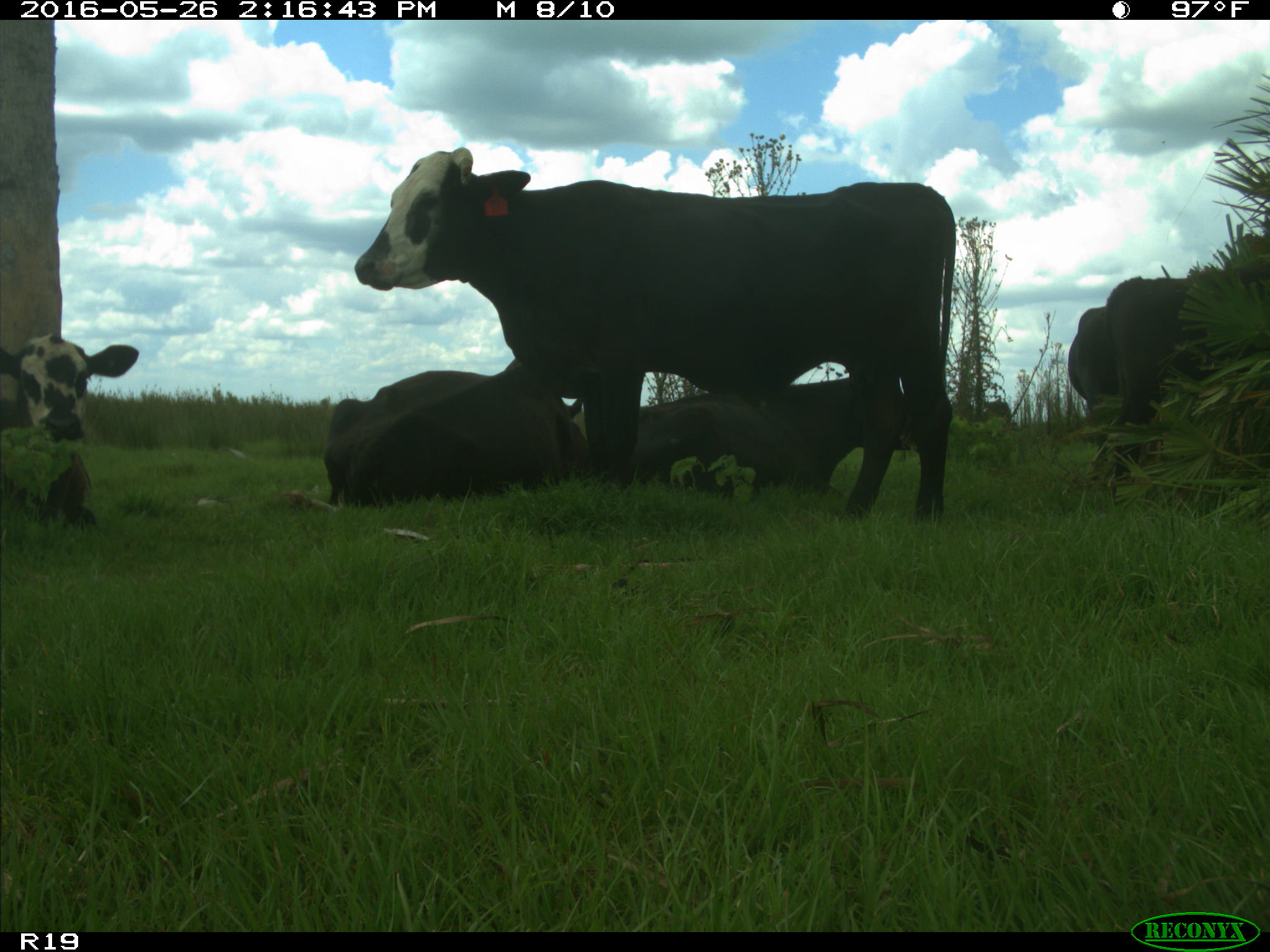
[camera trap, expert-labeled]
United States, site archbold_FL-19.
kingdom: Animalia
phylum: Chordata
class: Mammalia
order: Artiodactyla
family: Bovidae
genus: Bos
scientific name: Bos taurus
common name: domestic cow